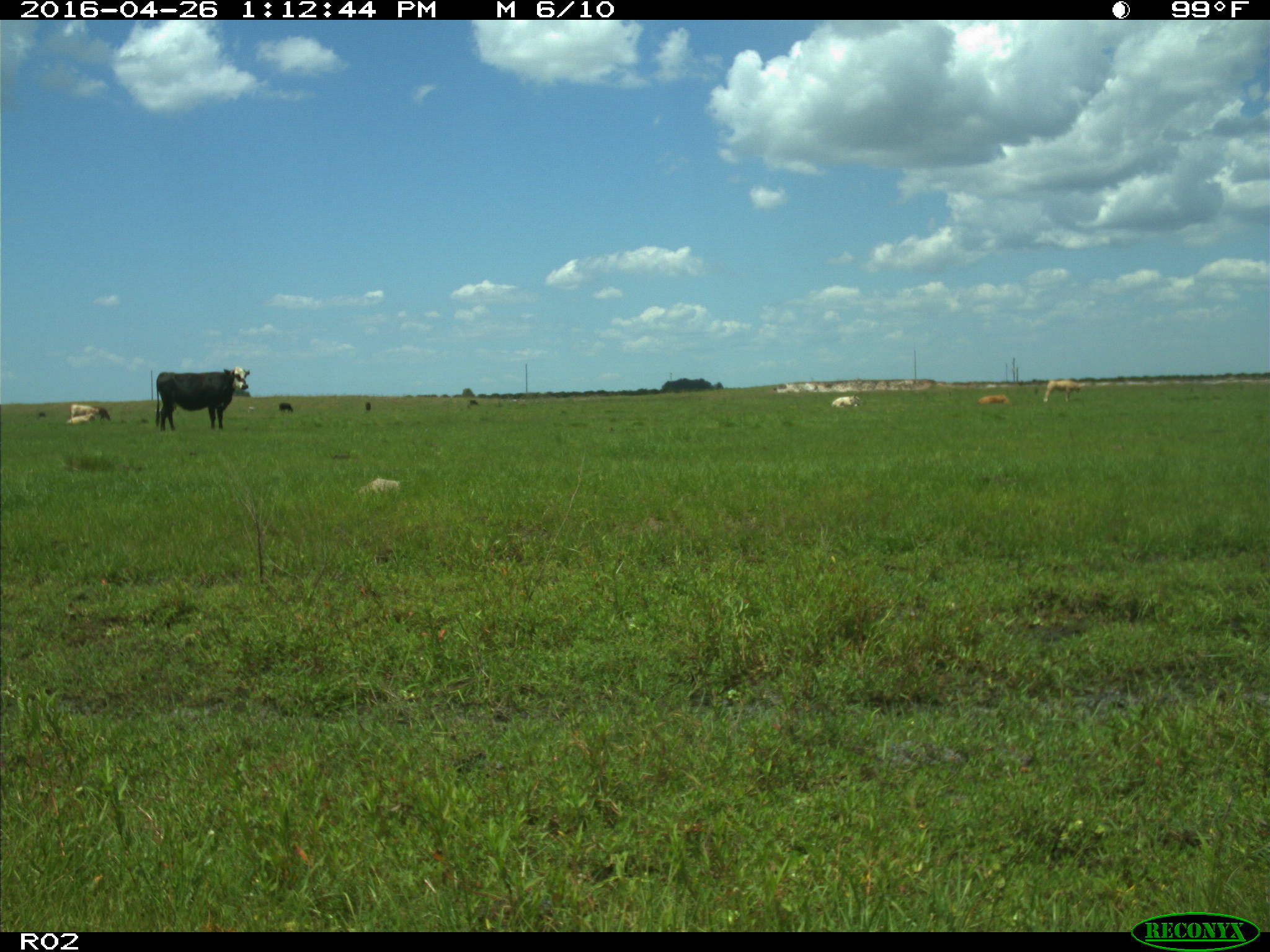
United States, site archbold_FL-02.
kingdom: Animalia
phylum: Chordata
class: Mammalia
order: Artiodactyla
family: Bovidae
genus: Bos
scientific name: Bos taurus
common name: domestic cow